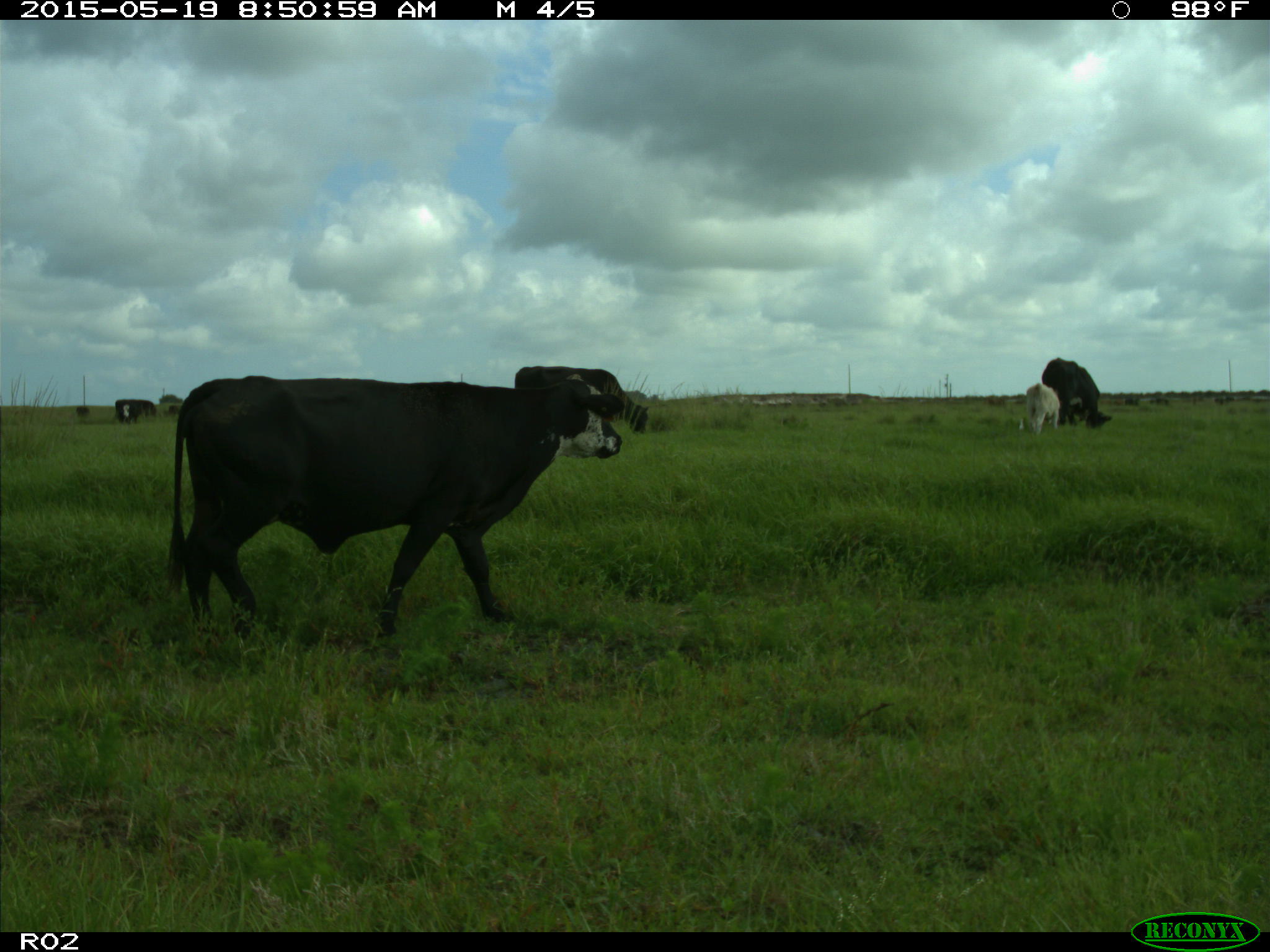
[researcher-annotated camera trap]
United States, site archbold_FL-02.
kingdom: Animalia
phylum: Chordata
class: Mammalia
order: Artiodactyla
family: Bovidae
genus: Bos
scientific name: Bos taurus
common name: domestic cow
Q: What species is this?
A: Bos taurus (domestic cow).